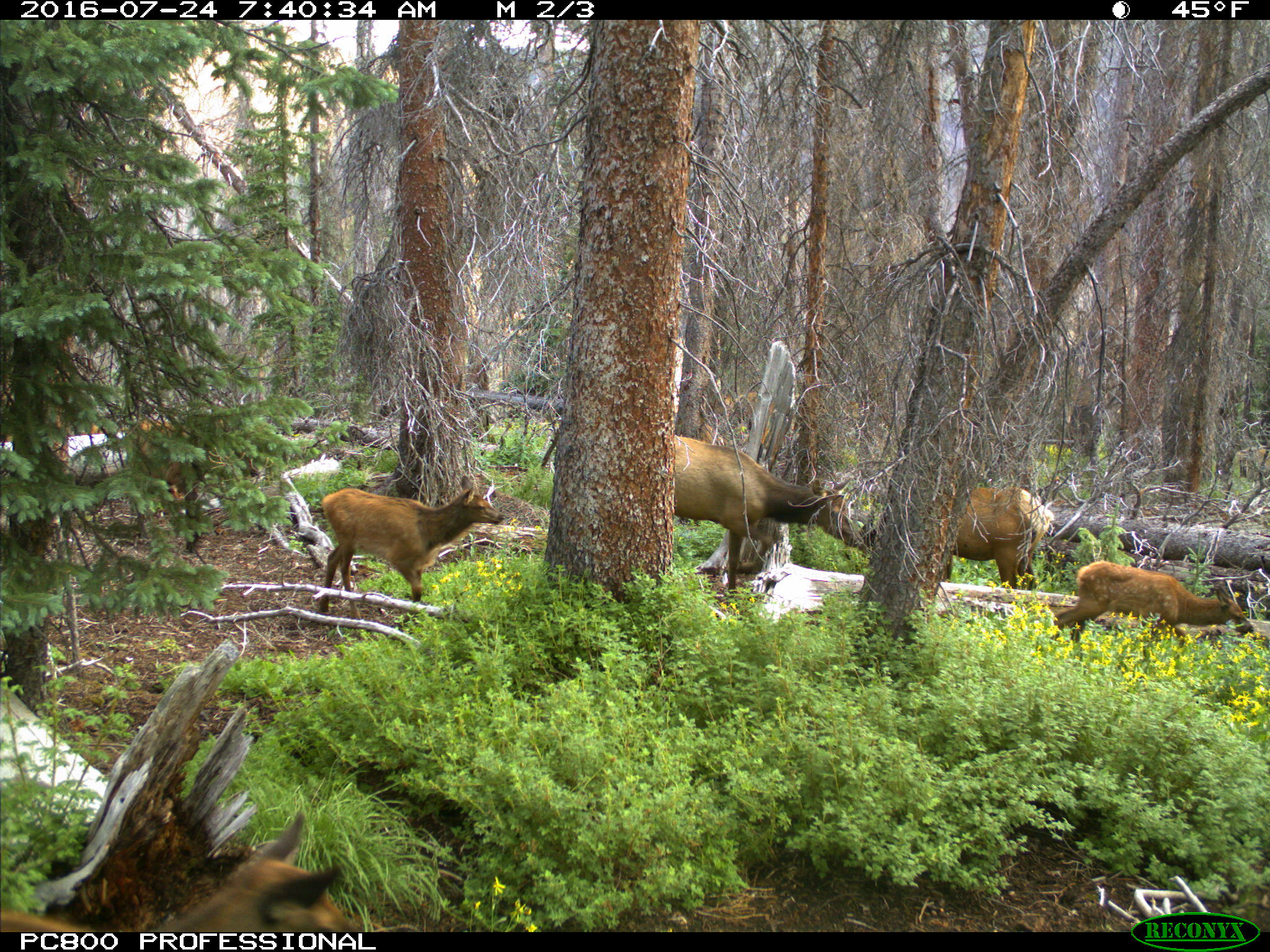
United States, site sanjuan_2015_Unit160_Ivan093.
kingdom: Animalia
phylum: Chordata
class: Mammalia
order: Artiodactyla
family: Cervidae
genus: Cervus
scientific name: Cervus elaphus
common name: red deer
Cervus elaphus (red deer).